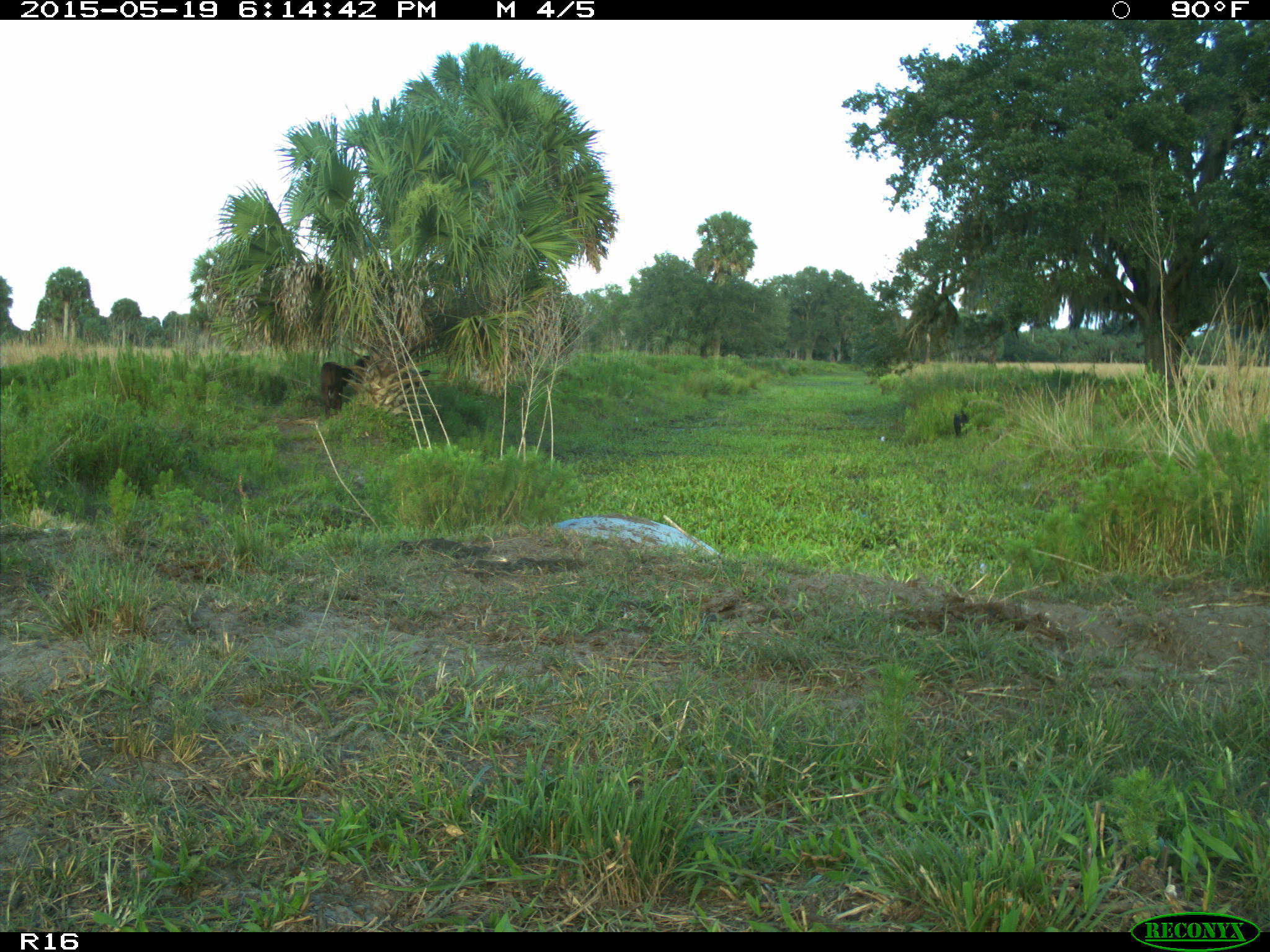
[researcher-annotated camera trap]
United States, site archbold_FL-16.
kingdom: Animalia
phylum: Chordata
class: Mammalia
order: Artiodactyla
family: Suidae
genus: Sus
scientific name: Sus scrofa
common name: wild boar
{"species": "Sus scrofa (wild boar)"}